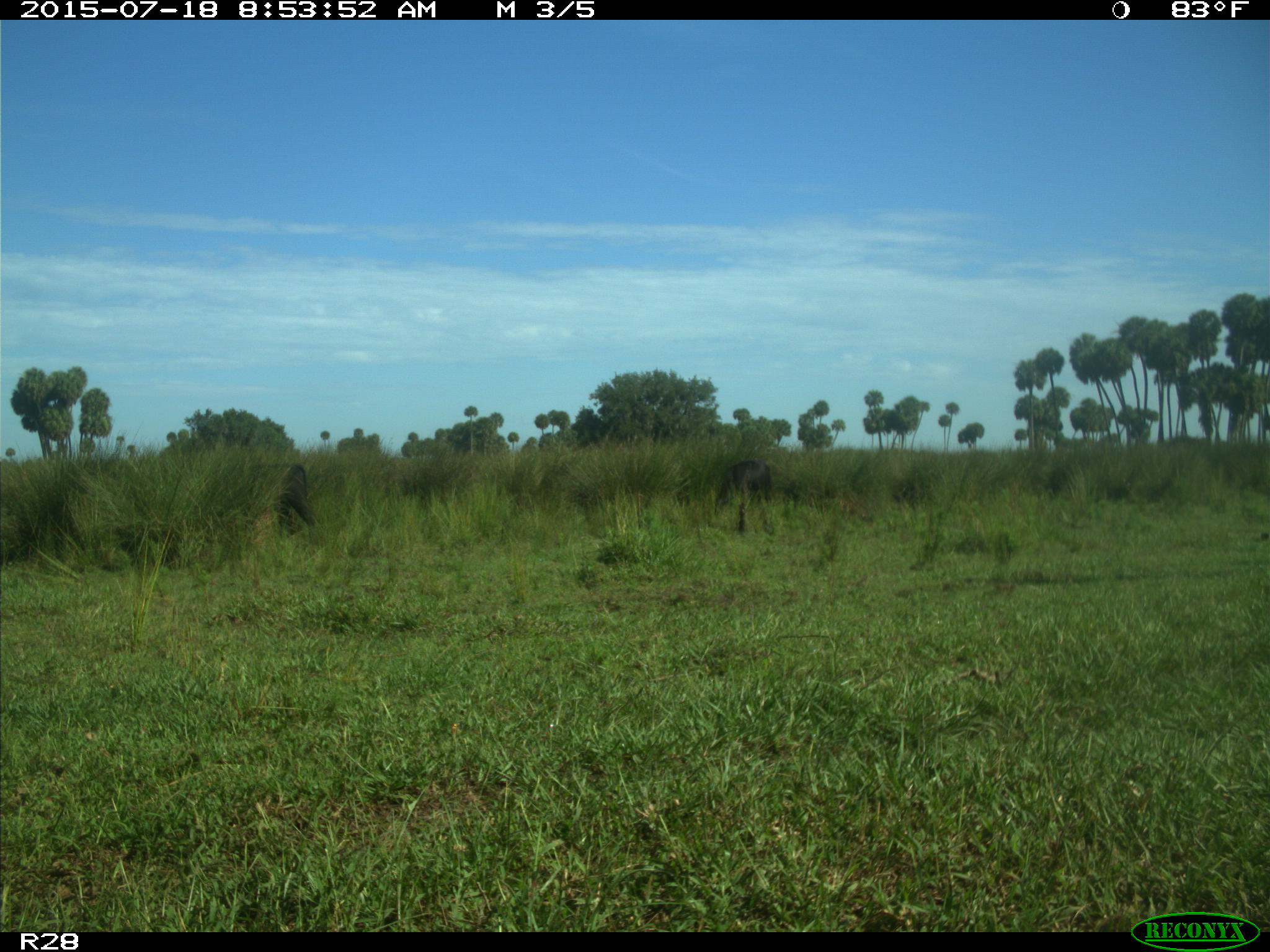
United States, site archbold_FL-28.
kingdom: Animalia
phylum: Chordata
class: Mammalia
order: Artiodactyla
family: Bovidae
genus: Bos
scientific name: Bos taurus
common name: domestic cow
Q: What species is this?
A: Bos taurus (domestic cow).